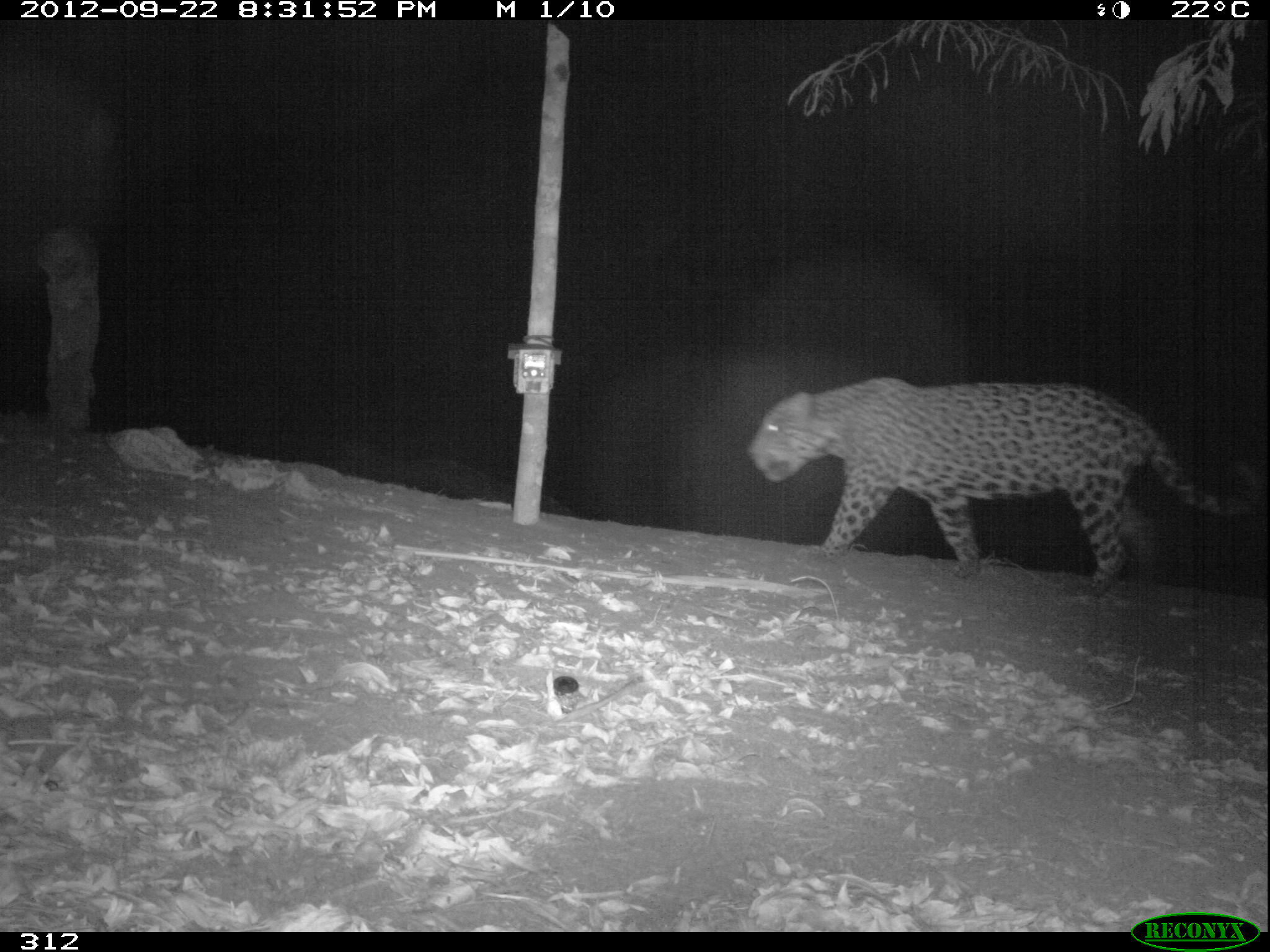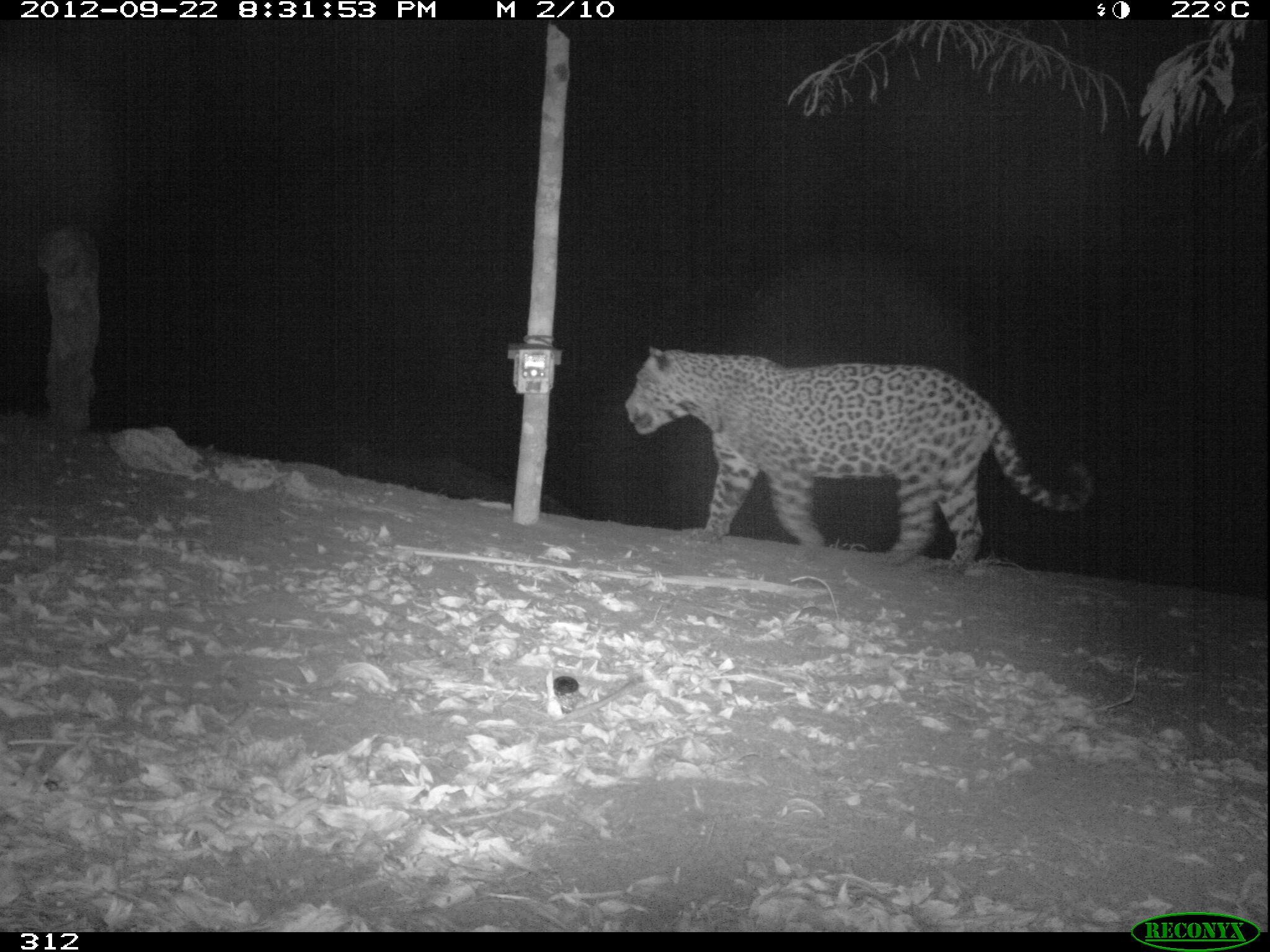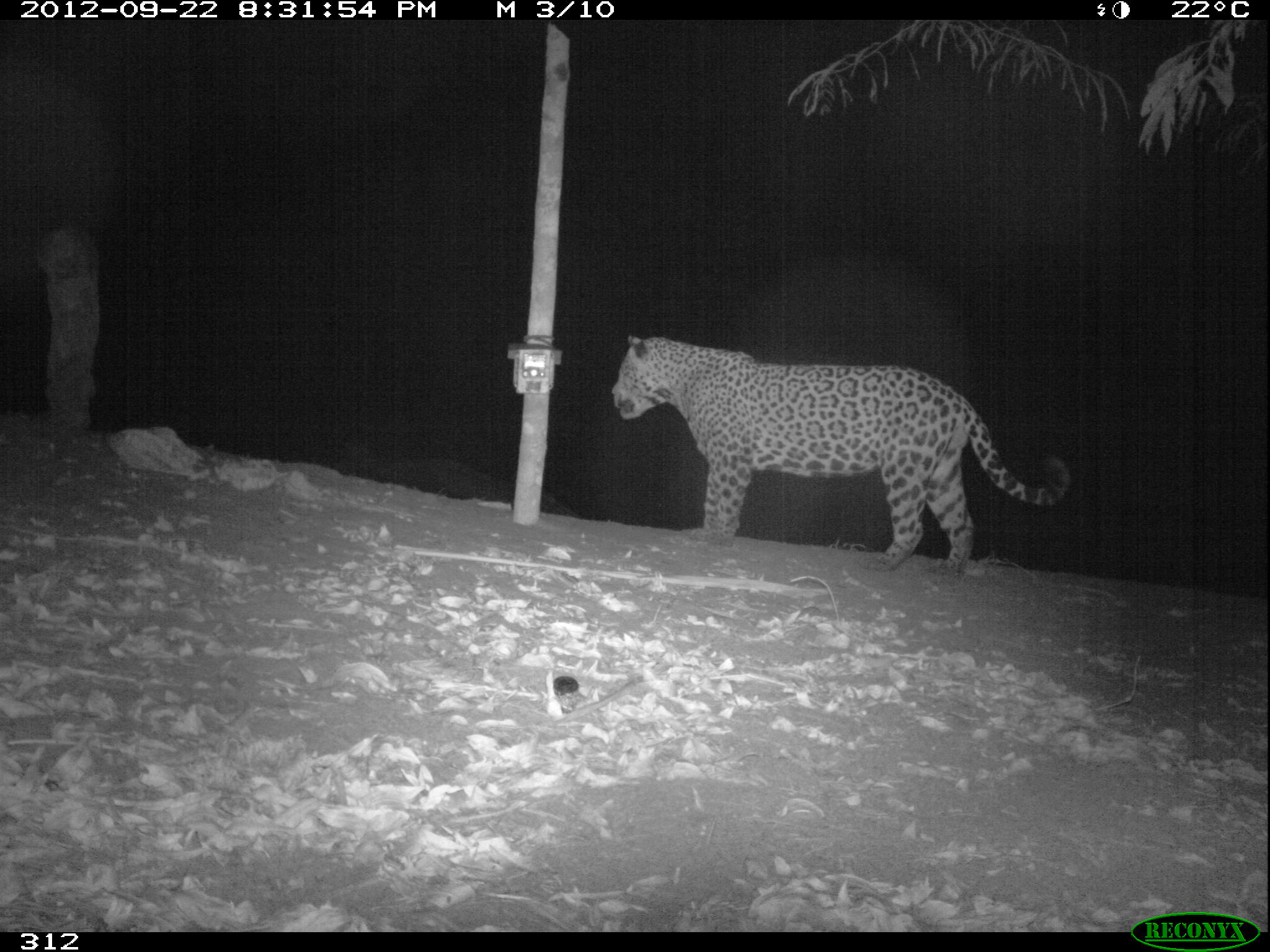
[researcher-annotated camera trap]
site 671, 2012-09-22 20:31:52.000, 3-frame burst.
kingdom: Animalia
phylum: Chordata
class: Mammalia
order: Carnivora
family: Felidae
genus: Panthera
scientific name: Panthera onca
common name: jaguar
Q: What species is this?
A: Panthera onca (jaguar).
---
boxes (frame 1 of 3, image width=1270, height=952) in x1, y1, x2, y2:
panthera onca: 747, 377, 1264, 599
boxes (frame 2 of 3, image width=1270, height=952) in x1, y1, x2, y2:
panthera onca: 626, 345, 1094, 574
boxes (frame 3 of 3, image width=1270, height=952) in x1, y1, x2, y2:
panthera onca: 612, 331, 1071, 581